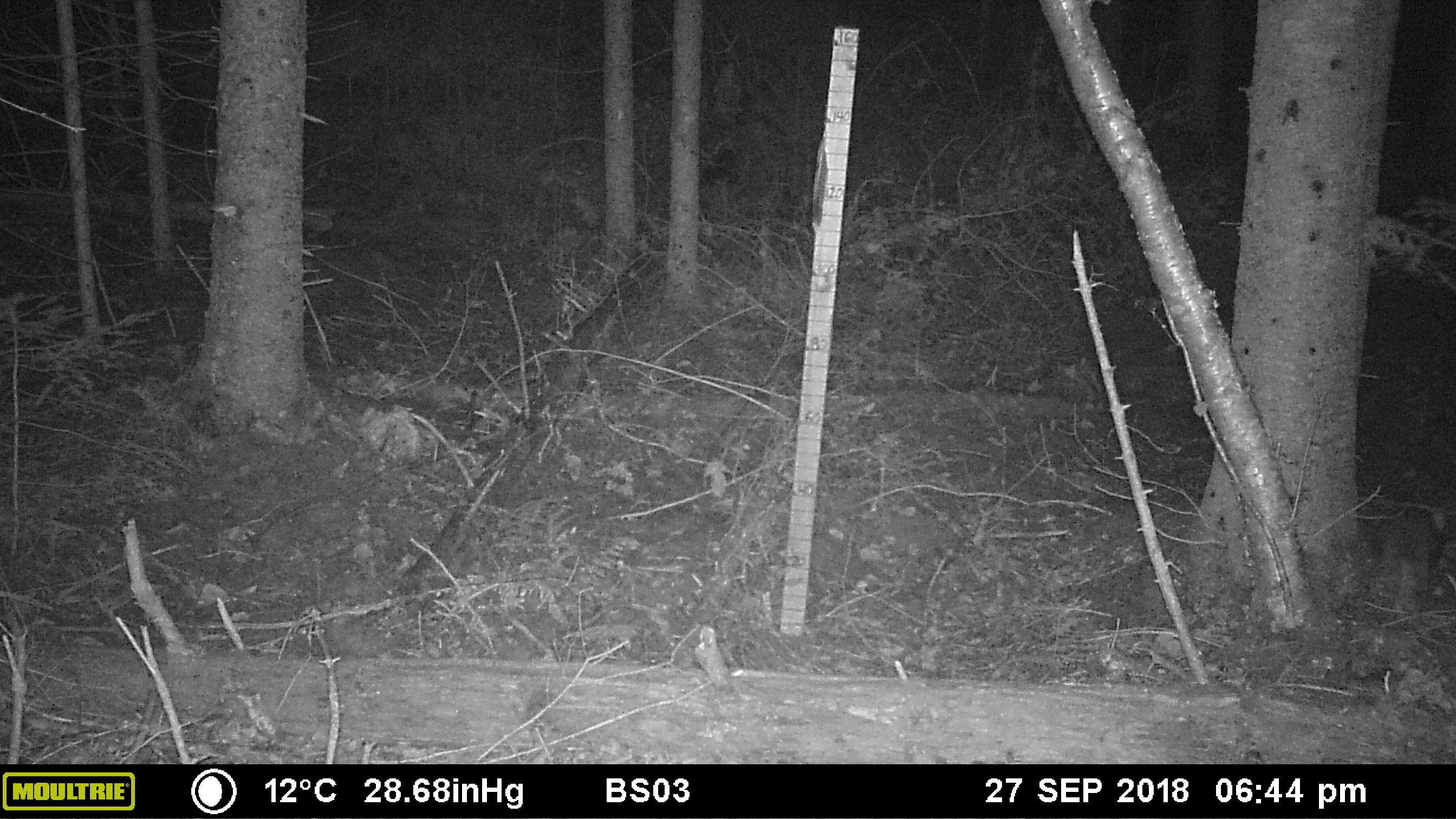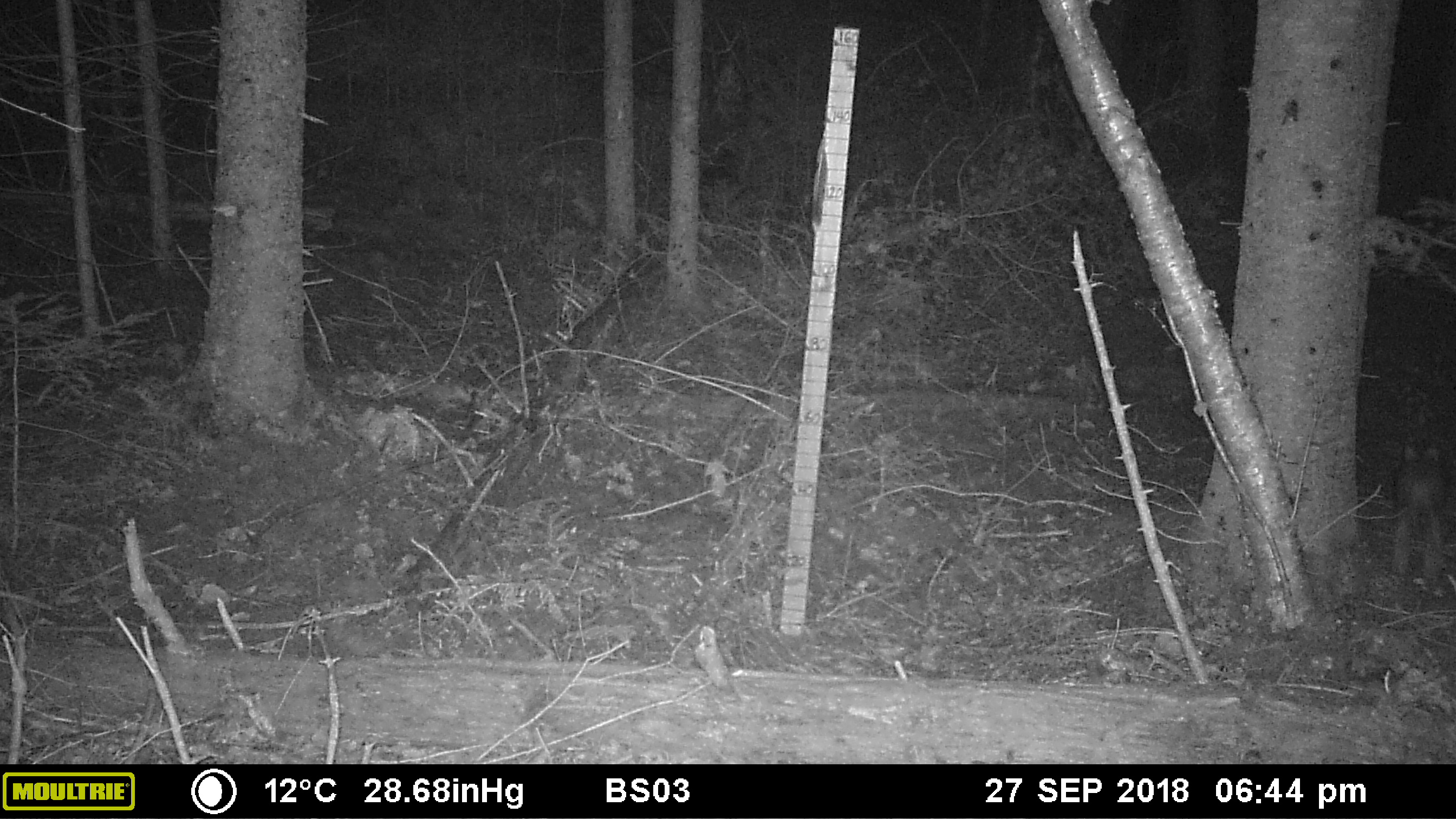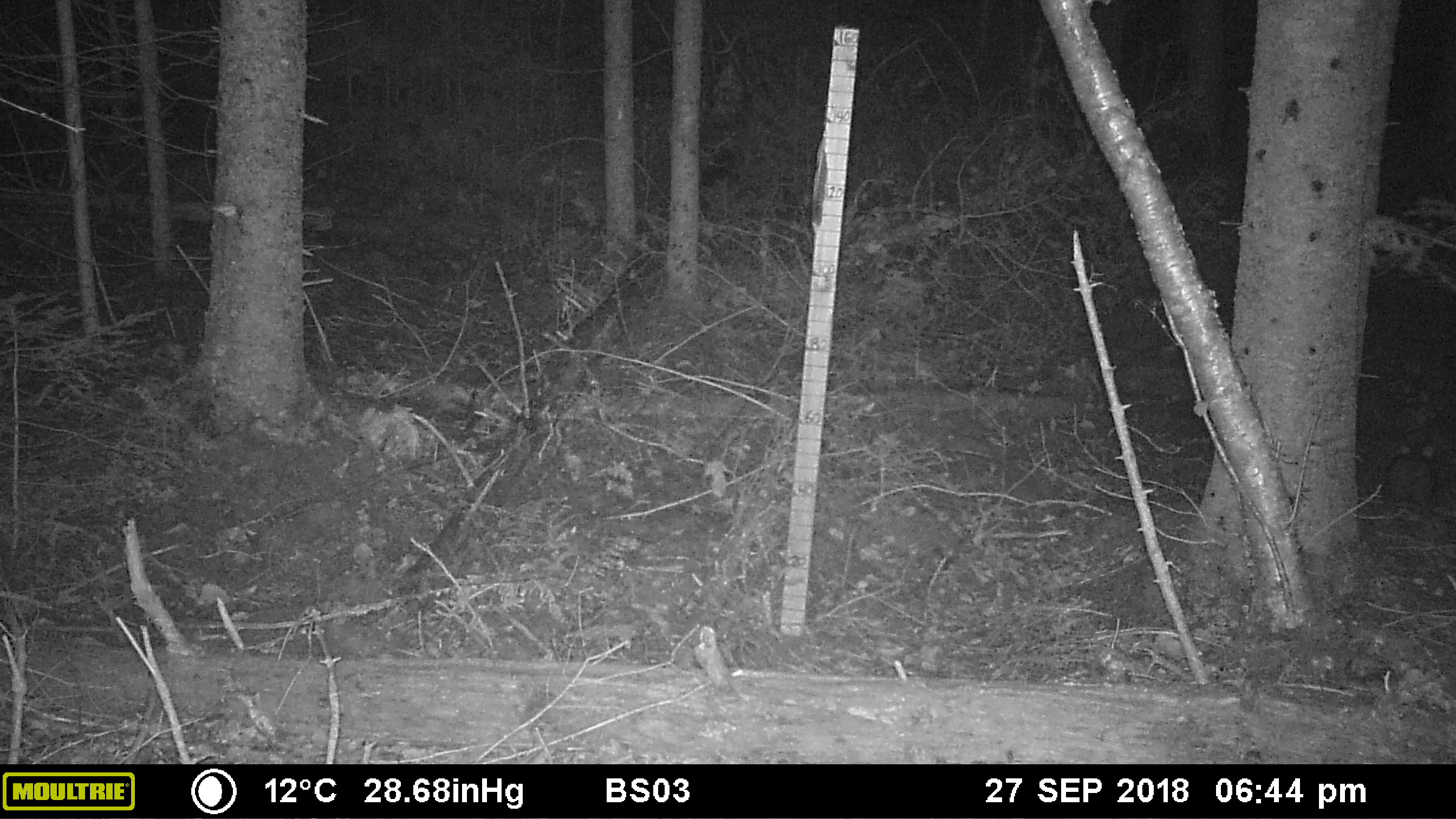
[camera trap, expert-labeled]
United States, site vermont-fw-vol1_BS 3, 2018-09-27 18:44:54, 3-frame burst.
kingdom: Animalia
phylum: Chordata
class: Mammalia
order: Lagomorpha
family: Leporidae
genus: Lepus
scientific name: Lepus americanus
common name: snowshoe hare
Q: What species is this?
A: Snowshoe hare (Lepus americanus).